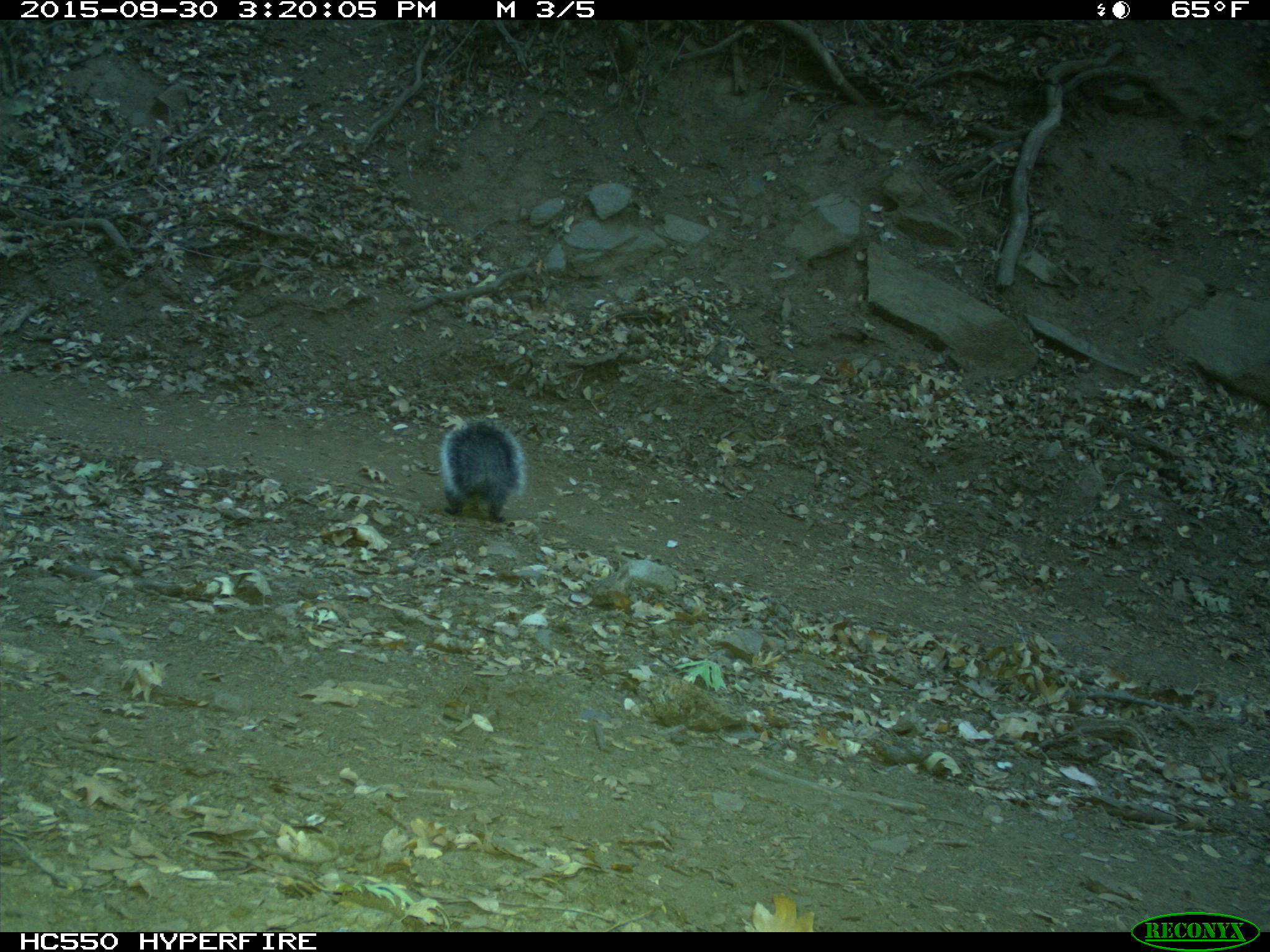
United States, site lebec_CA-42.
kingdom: Animalia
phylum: Chordata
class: Mammalia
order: Rodentia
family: Sciuridae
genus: Sciurus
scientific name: Sciurus carolinensis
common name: eastern gray squirrel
Sciurus carolinensis (eastern gray squirrel).